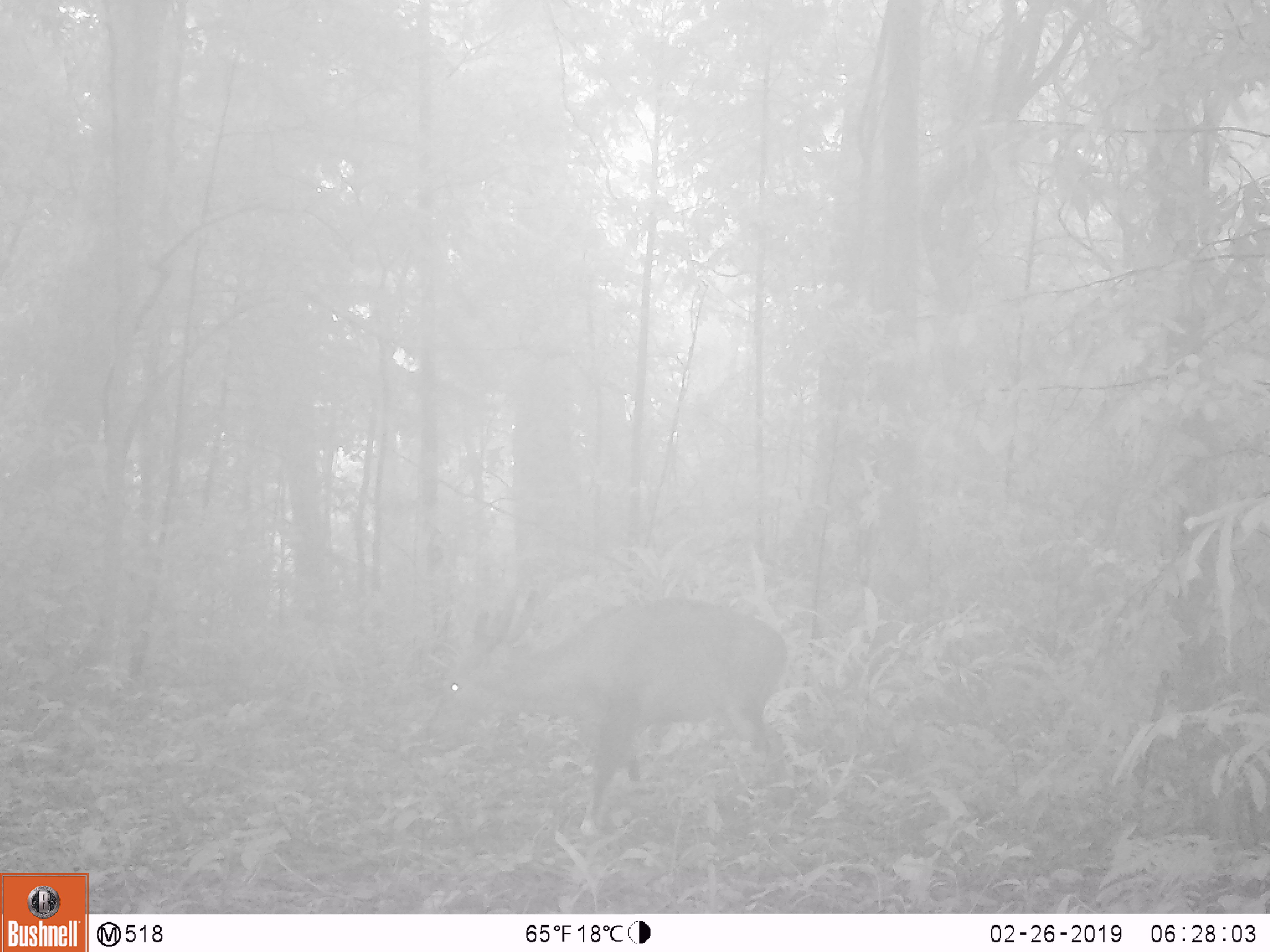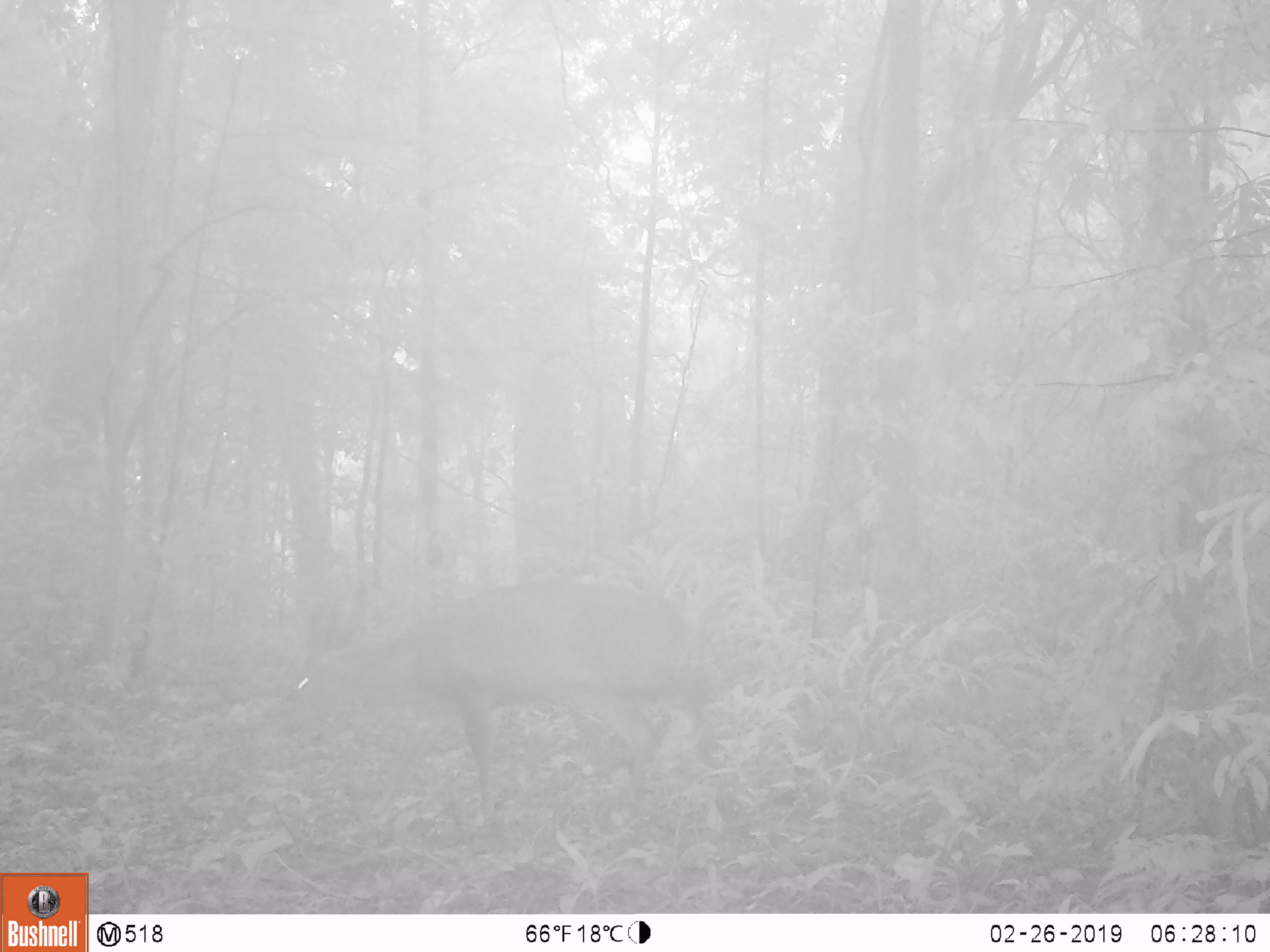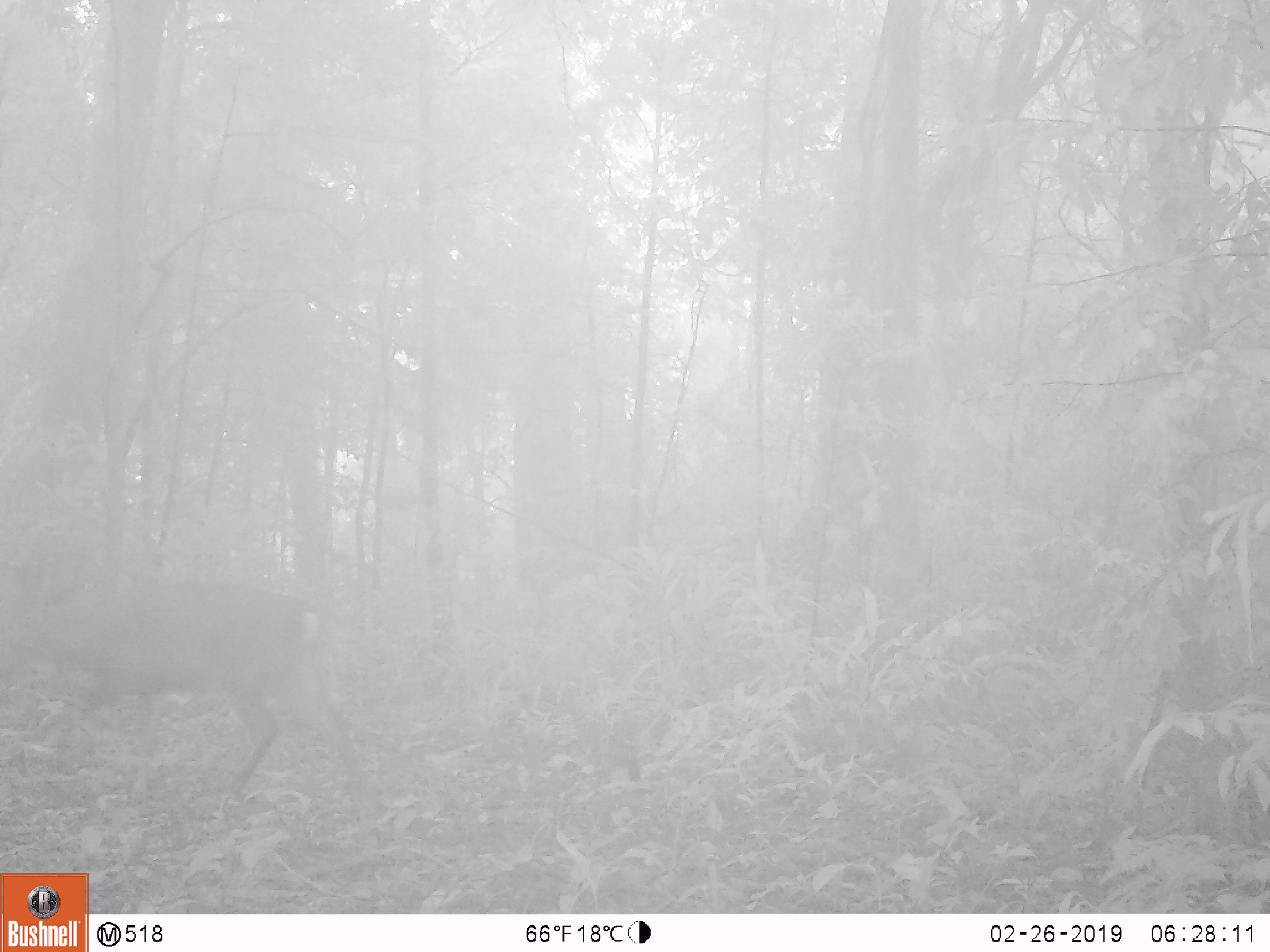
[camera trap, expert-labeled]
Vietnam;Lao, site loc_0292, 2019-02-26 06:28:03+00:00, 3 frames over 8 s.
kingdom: Animalia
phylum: Chordata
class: Mammalia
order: Artiodactyla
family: Cervidae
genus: Muntiacus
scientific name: Muntiacus vuquangensis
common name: large-antlered muntjac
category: large antlered muntjac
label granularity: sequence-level